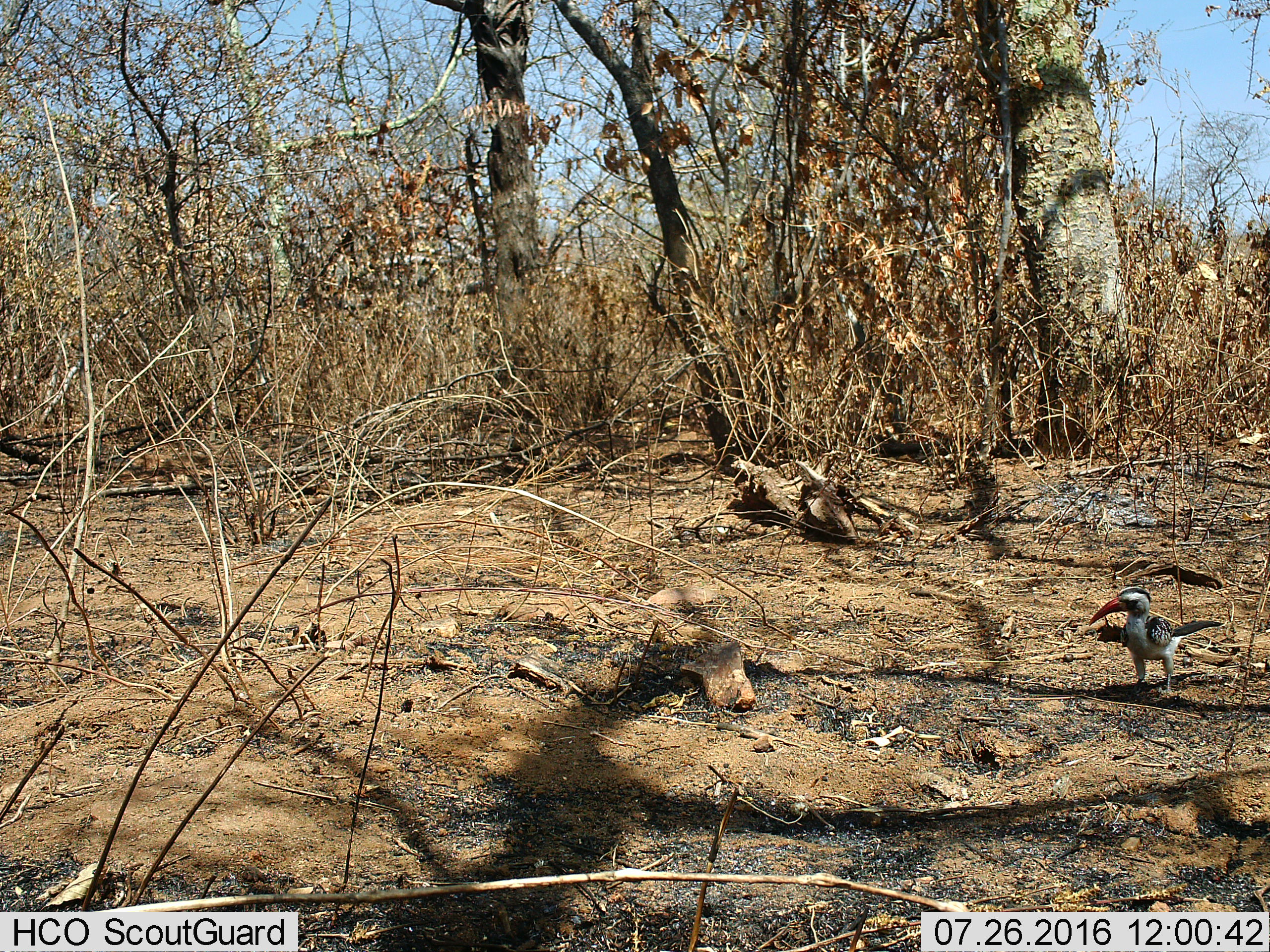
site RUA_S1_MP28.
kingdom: Animalia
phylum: Chordata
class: Aves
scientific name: Aves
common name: bird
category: birdother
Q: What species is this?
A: Birdother (bird) (Aves).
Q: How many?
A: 1.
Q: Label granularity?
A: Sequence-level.